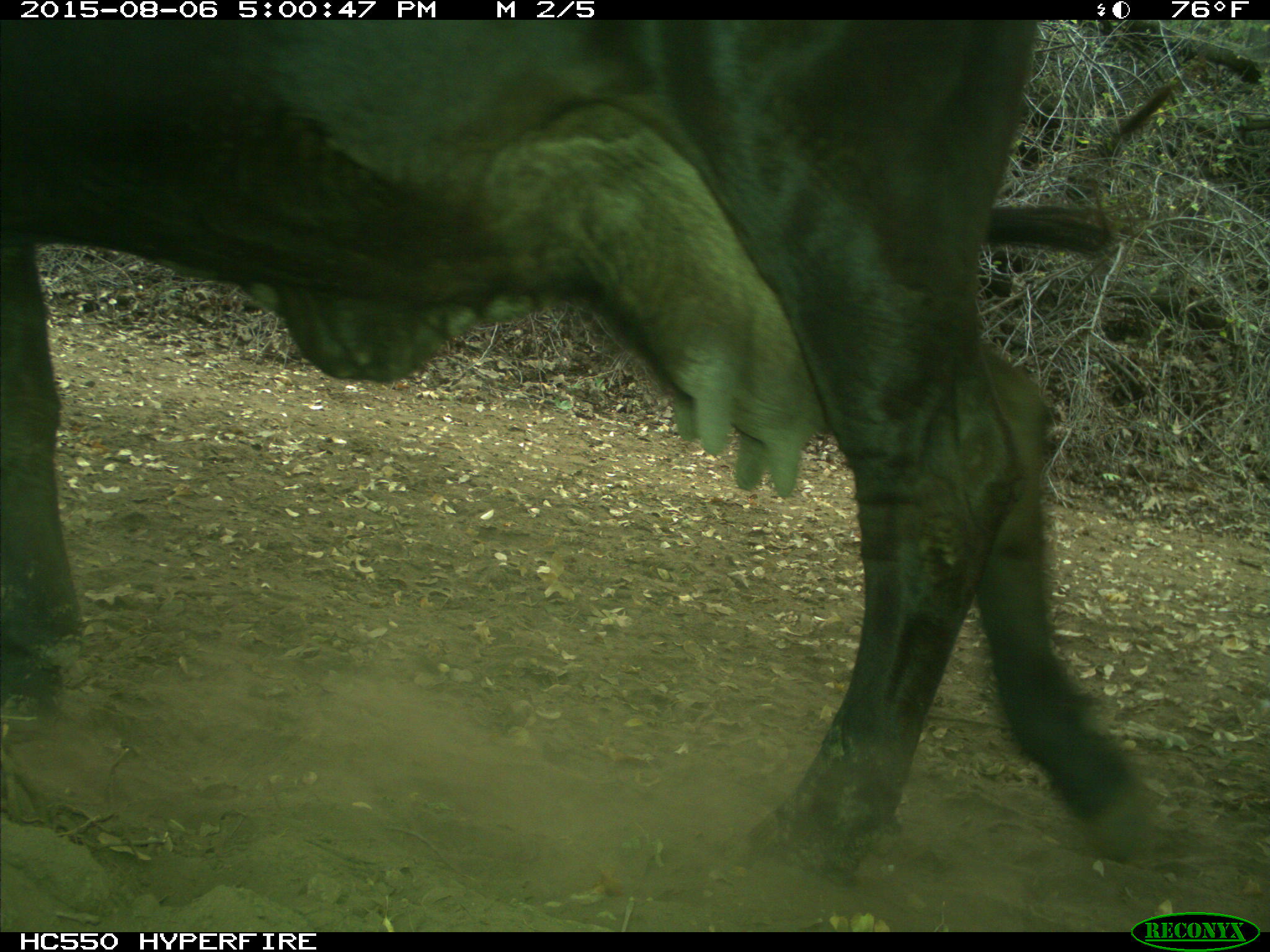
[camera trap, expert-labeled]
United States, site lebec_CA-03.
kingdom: Animalia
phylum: Chordata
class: Mammalia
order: Artiodactyla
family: Bovidae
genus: Bos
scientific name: Bos taurus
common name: domestic cow